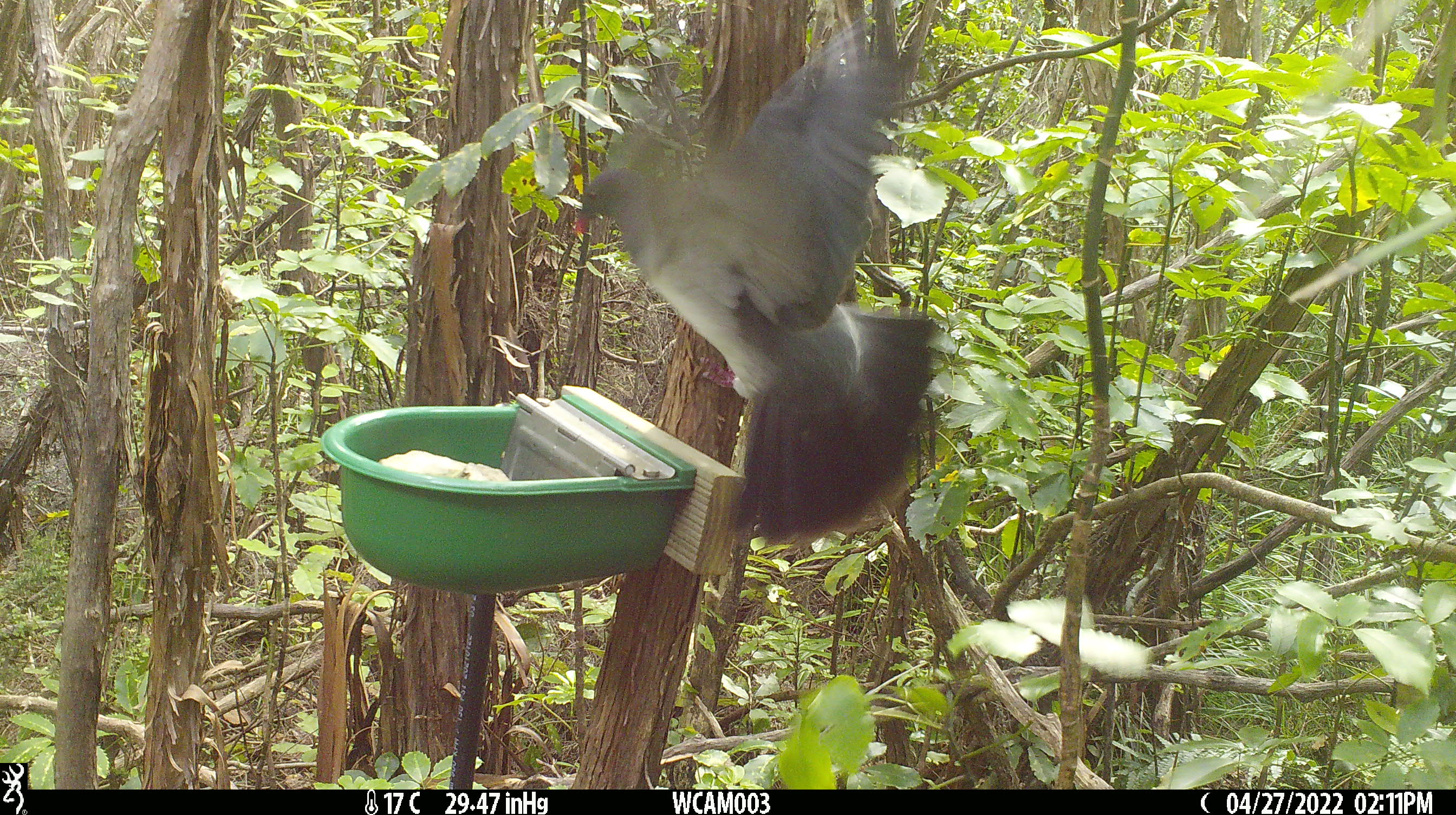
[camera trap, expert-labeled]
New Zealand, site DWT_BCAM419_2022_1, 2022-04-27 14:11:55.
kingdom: Animalia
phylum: Chordata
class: Aves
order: Columbiformes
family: Columbidae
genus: Hemiphaga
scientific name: Hemiphaga novaeseelandiae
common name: new zealand pigeon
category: kereru